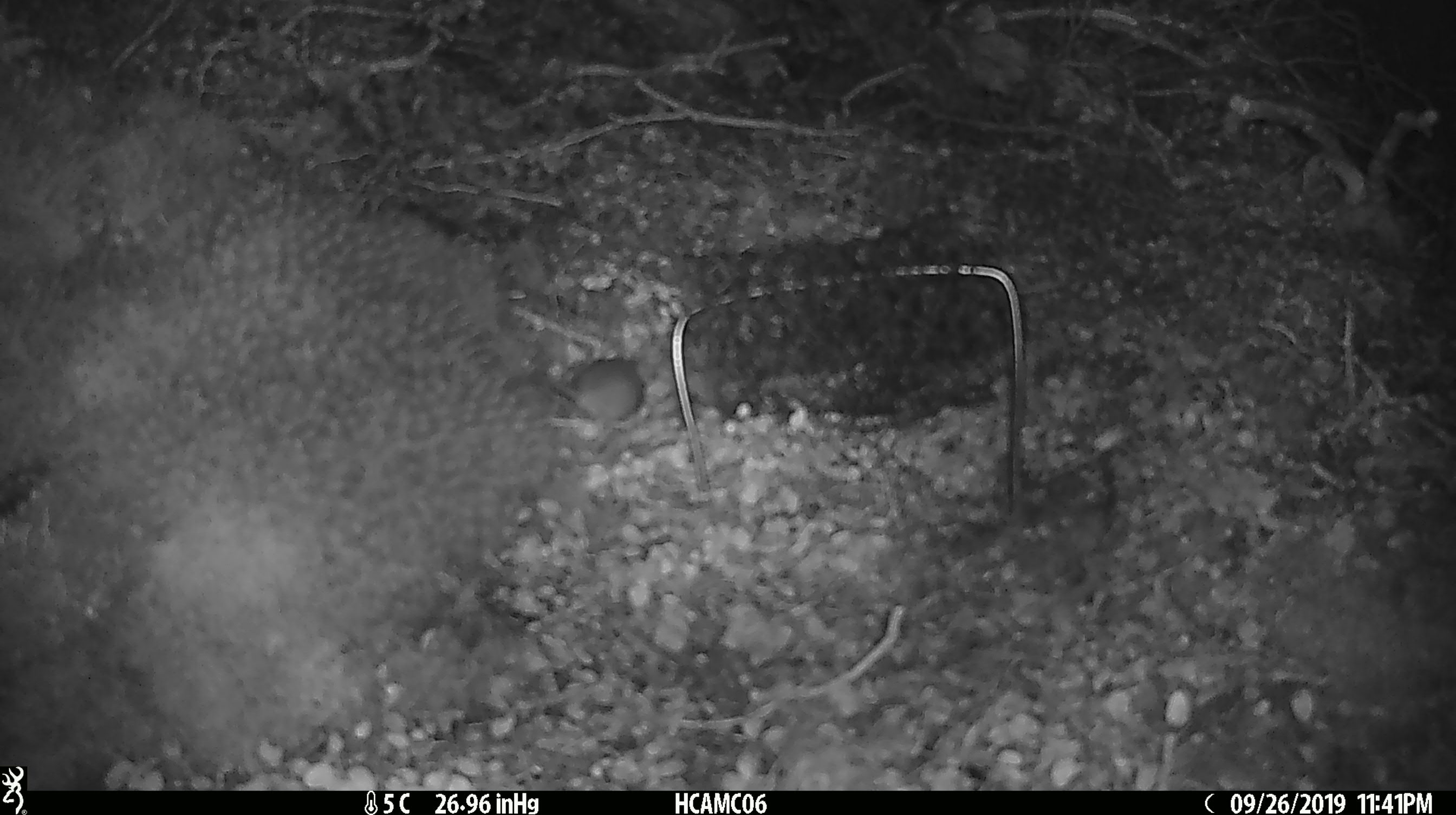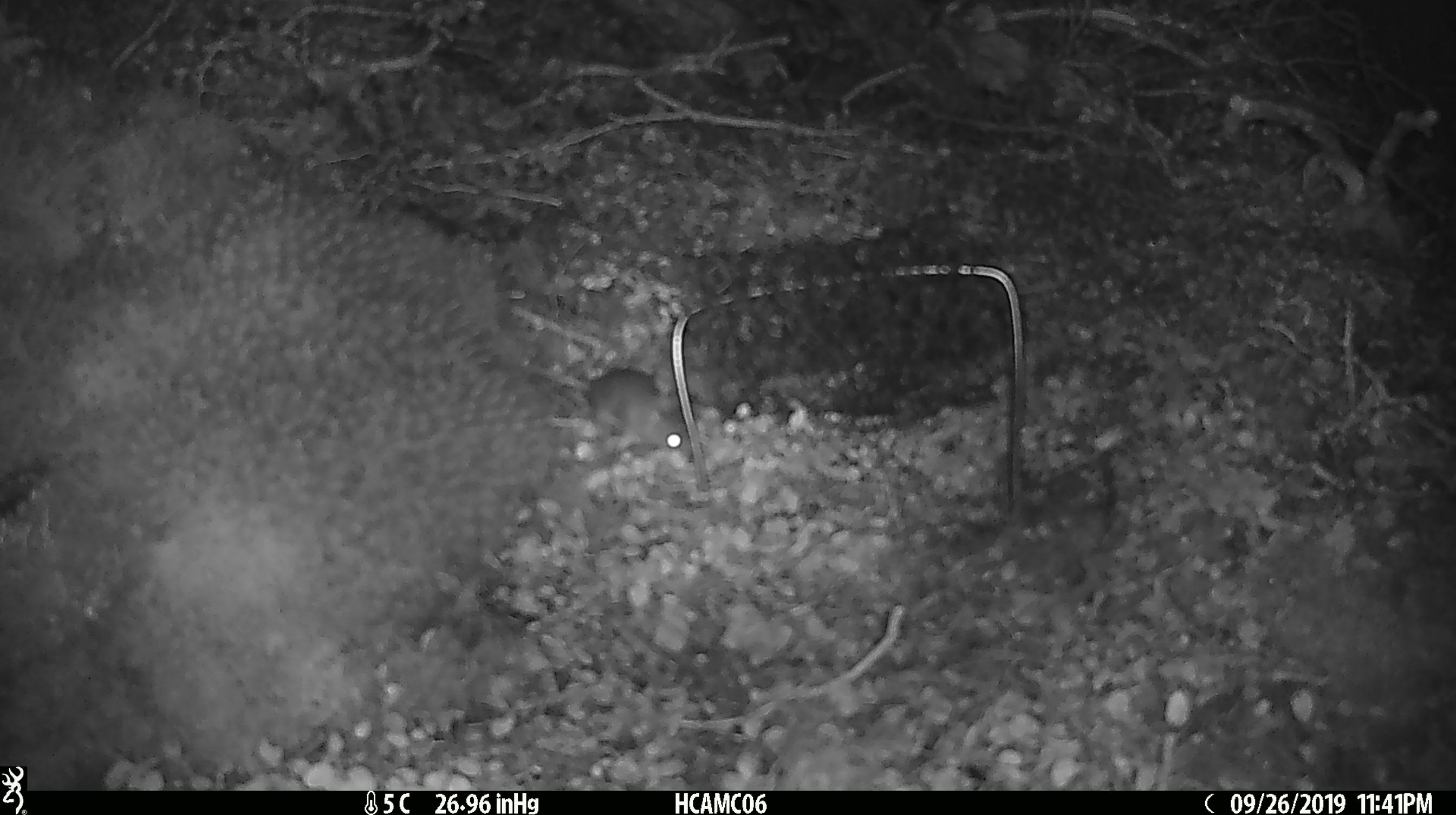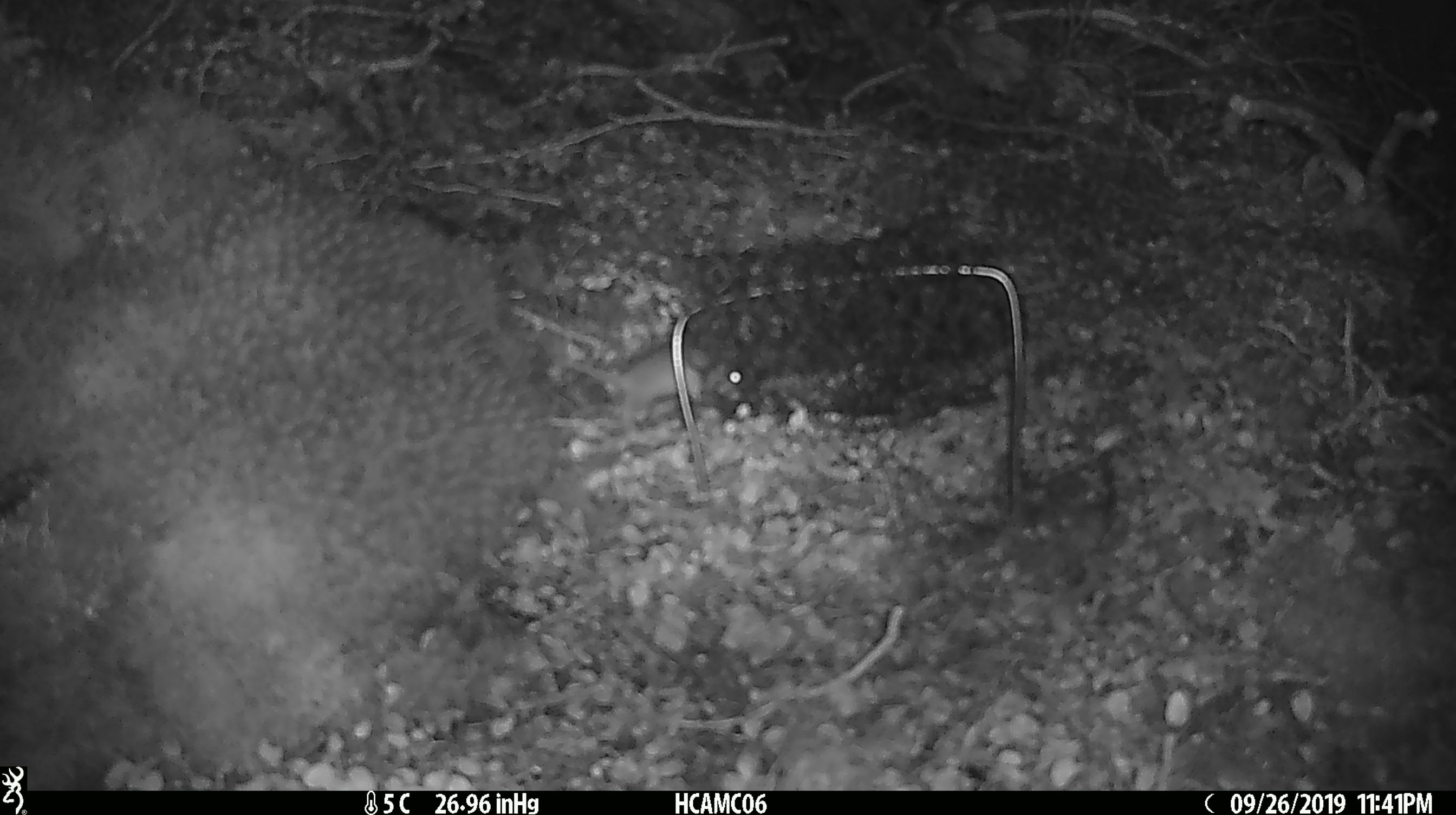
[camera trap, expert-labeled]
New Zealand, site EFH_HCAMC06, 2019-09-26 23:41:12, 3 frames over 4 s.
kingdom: Animalia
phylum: Chordata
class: Mammalia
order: Rodentia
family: Muridae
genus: Mus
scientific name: Mus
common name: mouse